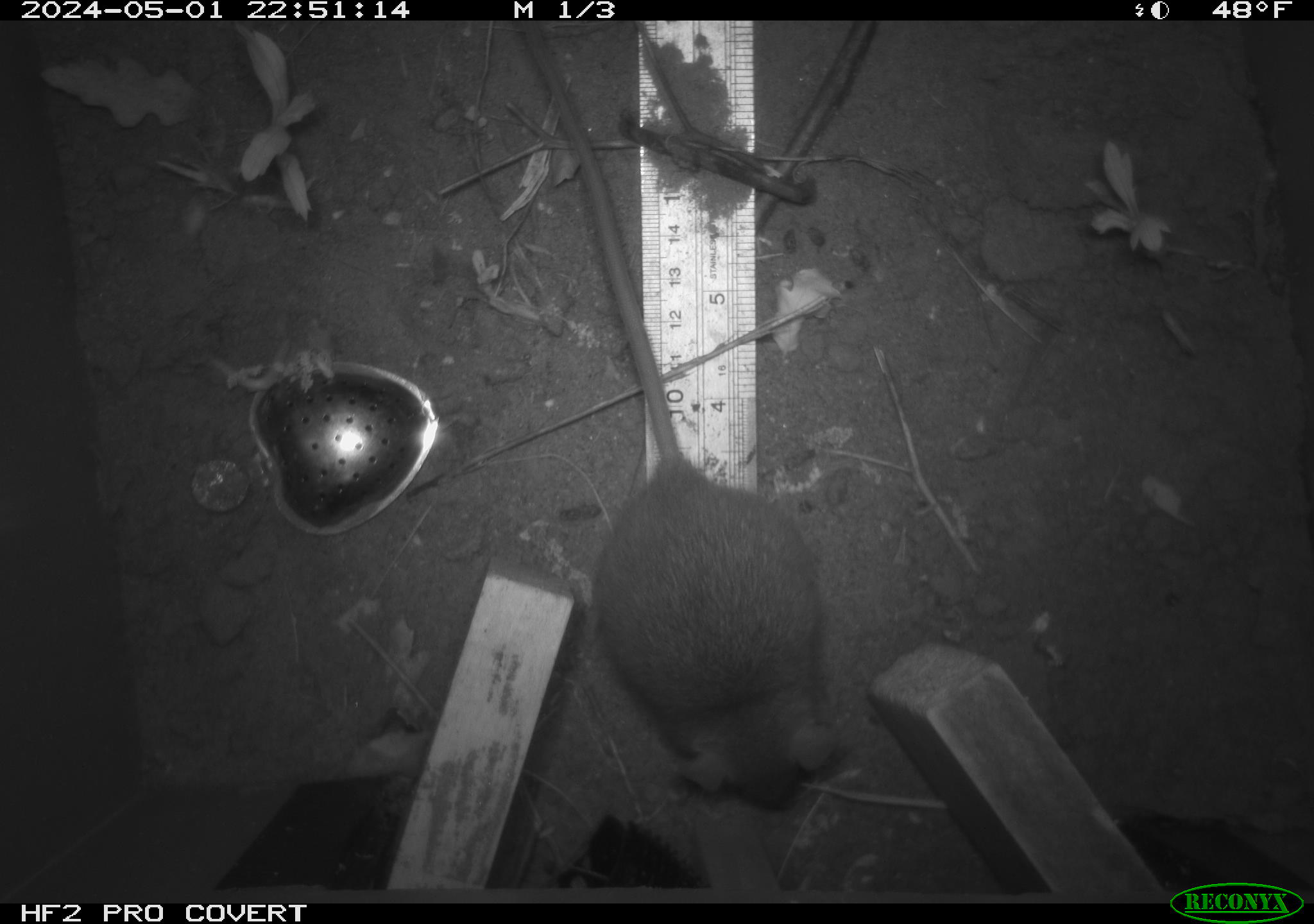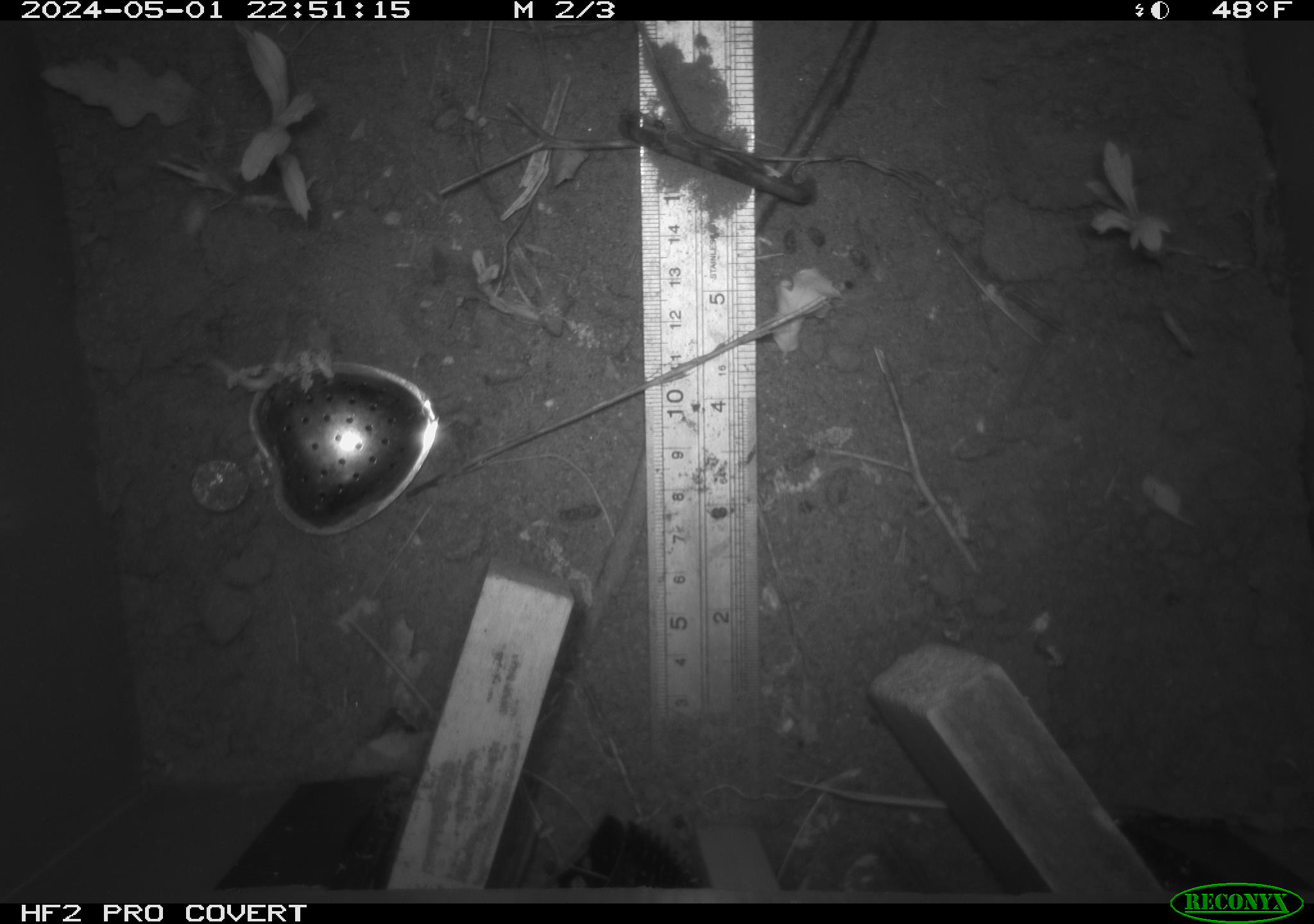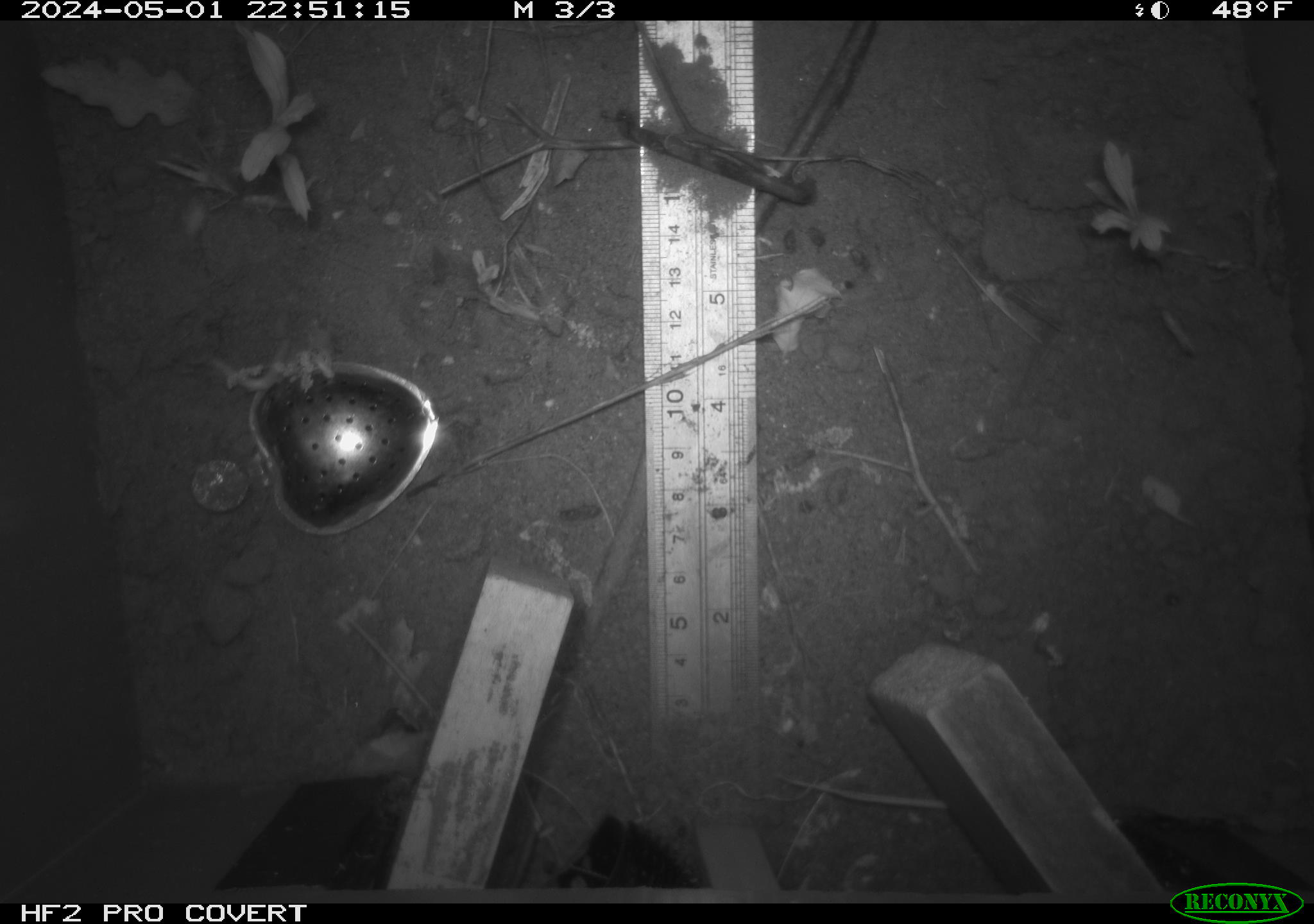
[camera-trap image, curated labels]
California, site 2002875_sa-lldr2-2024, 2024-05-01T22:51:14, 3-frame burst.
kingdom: Animalia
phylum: Chordata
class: Mammalia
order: Rodentia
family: Muridae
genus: Rattus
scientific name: Rattus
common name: rat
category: rattus species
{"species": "rattus species (rat) (Rattus)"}